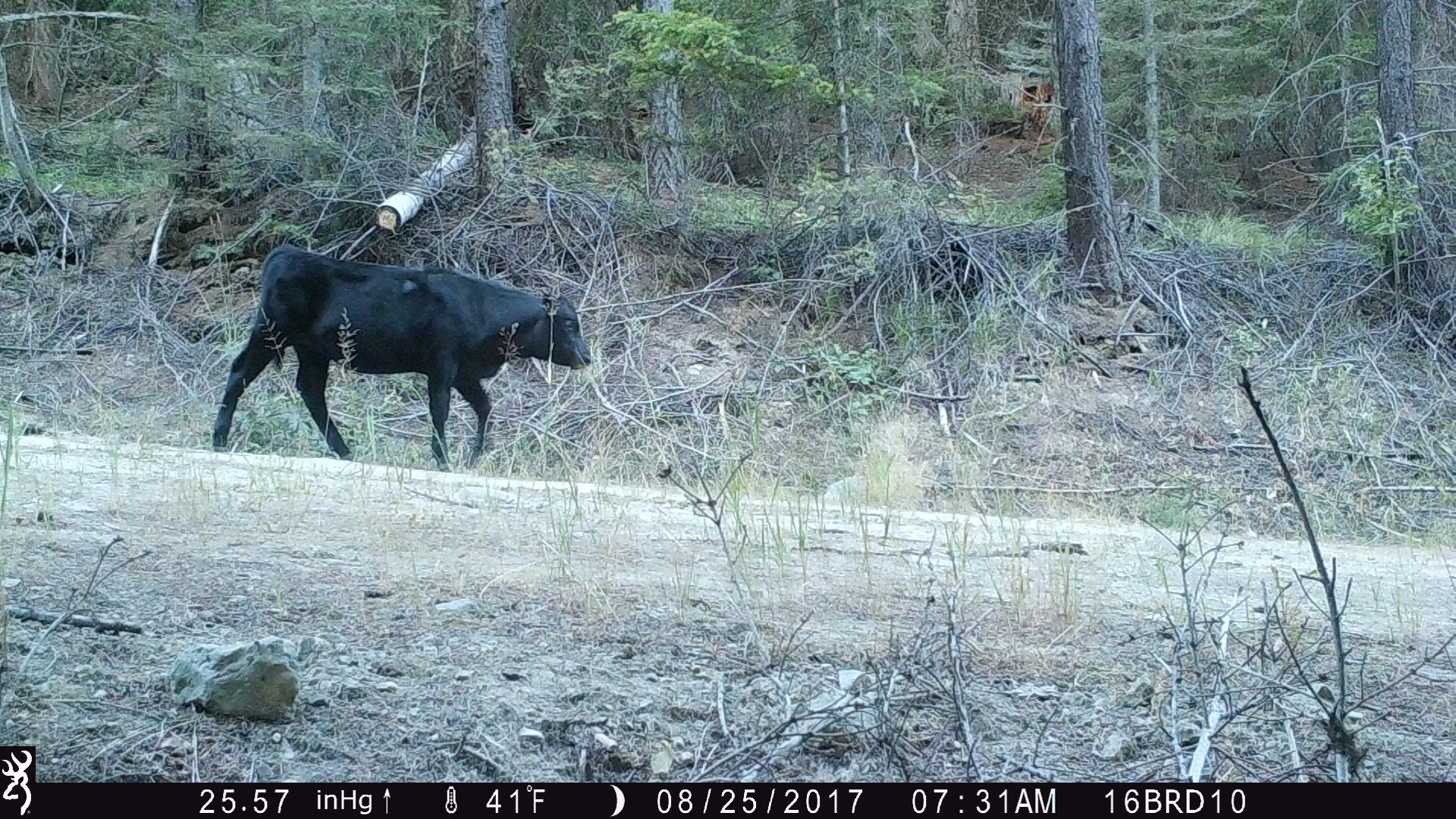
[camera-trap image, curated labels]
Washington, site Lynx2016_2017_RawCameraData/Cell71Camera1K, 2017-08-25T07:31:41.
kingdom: Animalia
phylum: Chordata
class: Mammalia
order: Artiodactyla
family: Bovidae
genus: Bos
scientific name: Bos taurus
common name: domestic cattle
Domestic cattle (Bos taurus). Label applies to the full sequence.